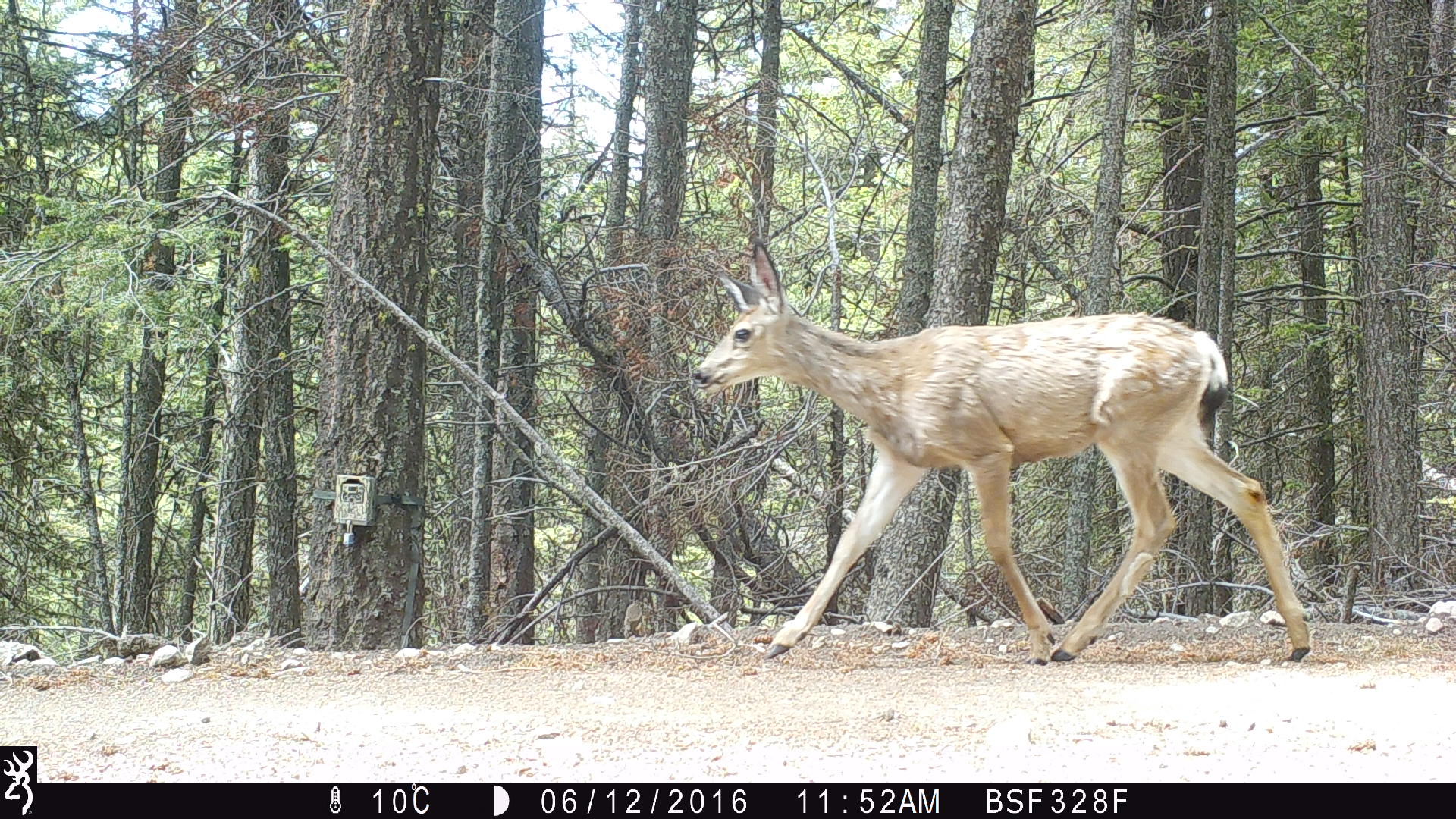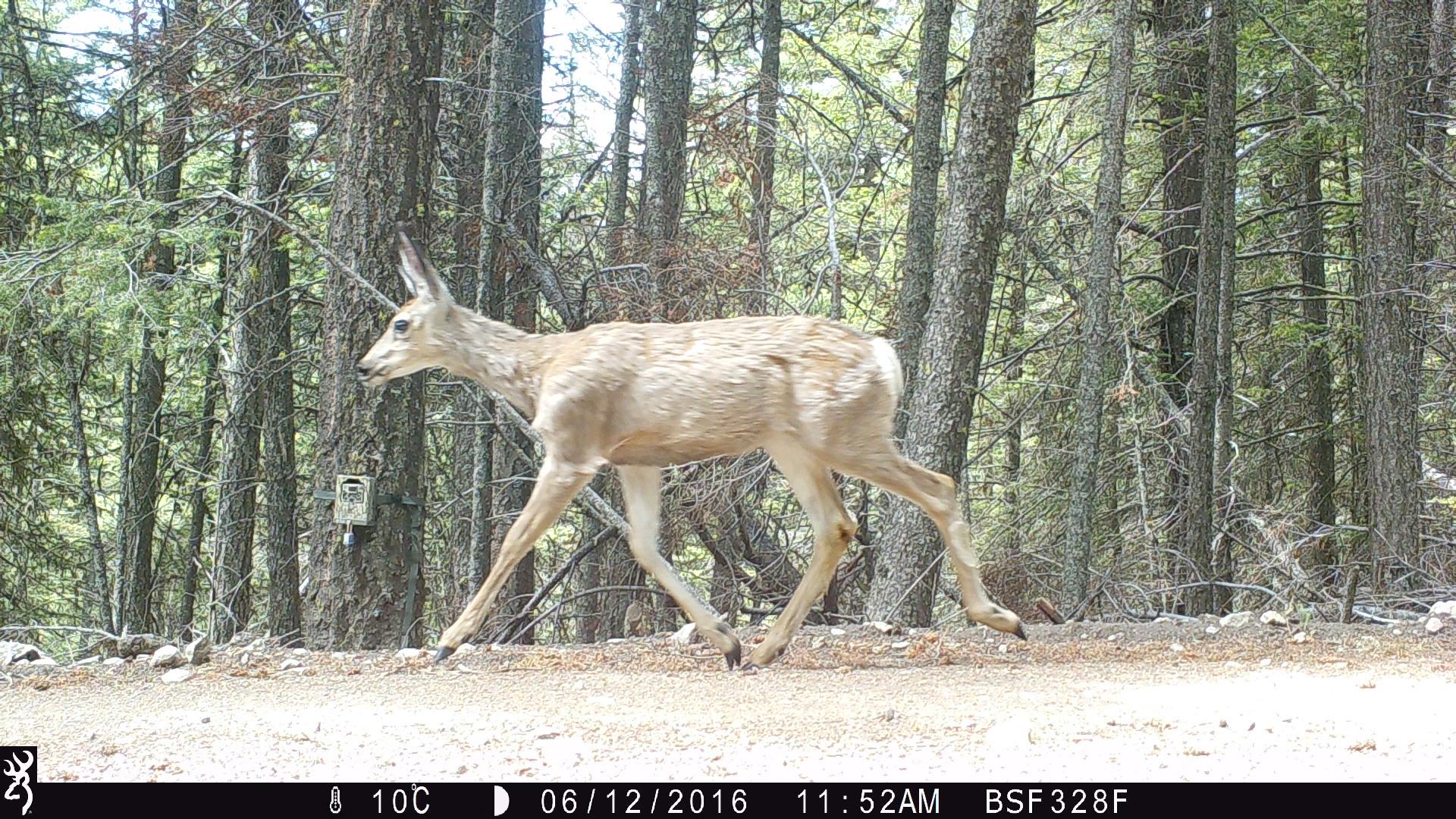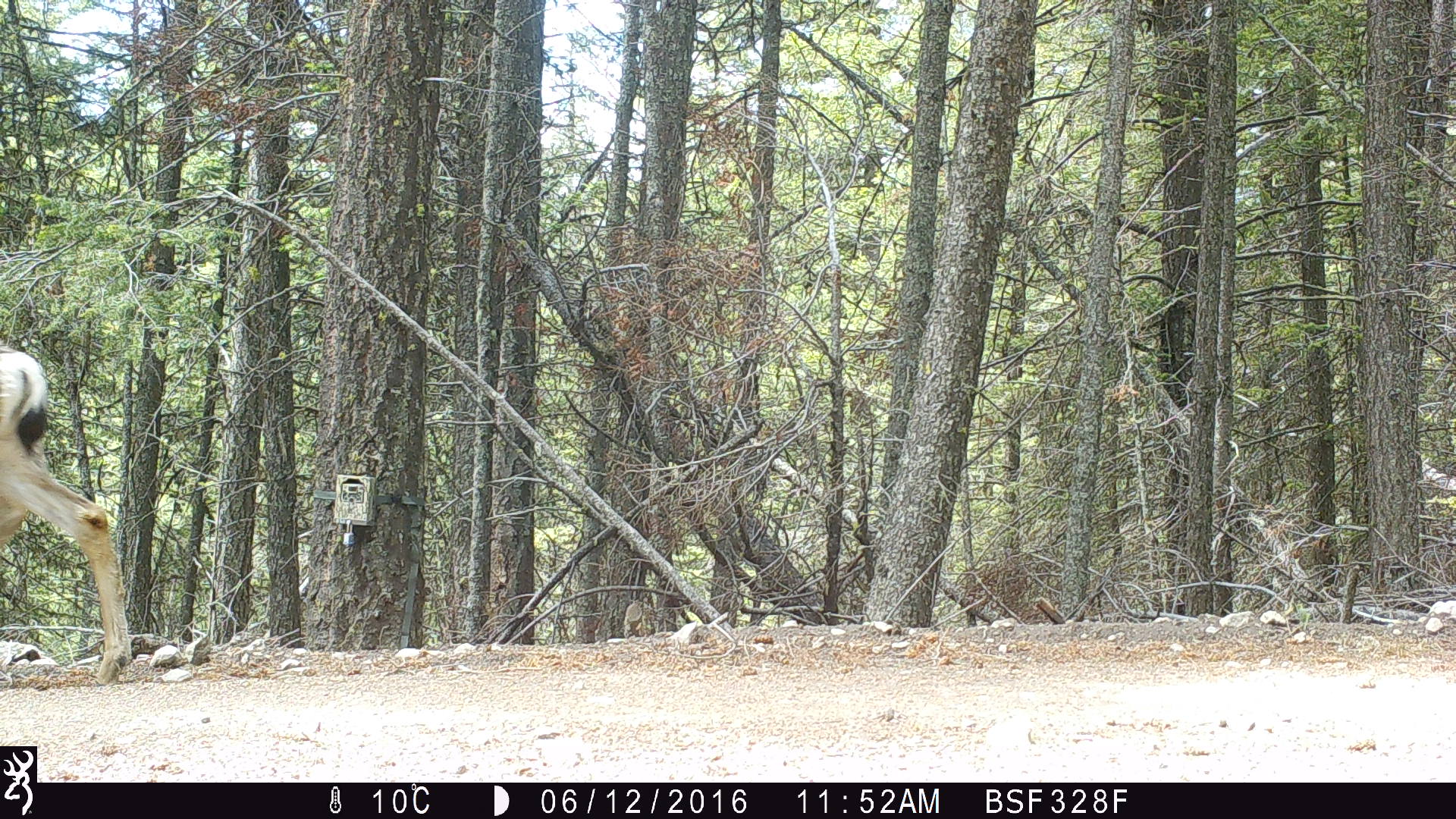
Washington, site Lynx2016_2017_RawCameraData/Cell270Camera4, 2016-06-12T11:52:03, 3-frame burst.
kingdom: Animalia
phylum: Chordata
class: Mammalia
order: Artiodactyla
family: Cervidae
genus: Odocoileus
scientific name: Odocoileus hemionus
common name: mule deer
Odocoileus hemionus (mule deer). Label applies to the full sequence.